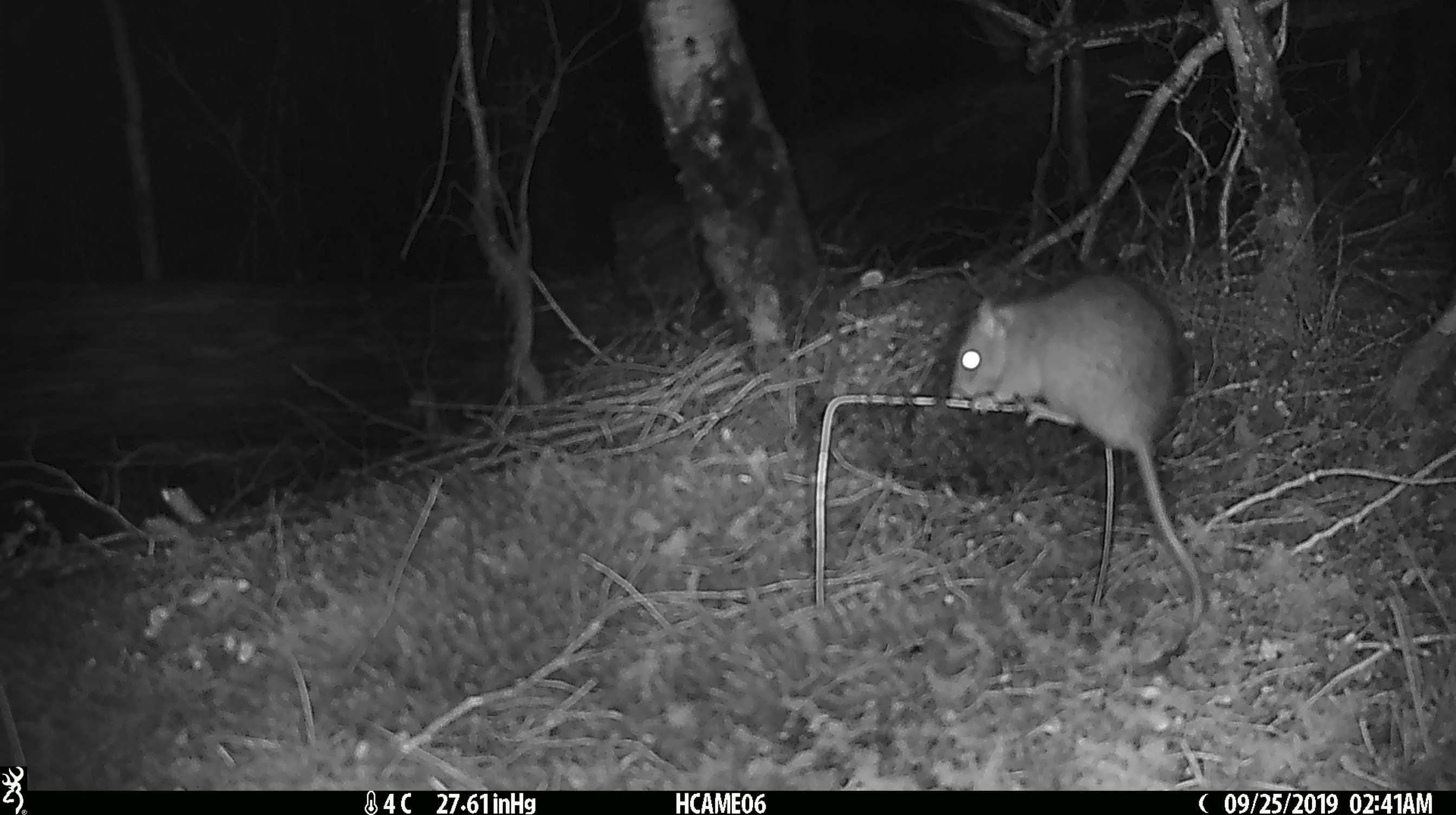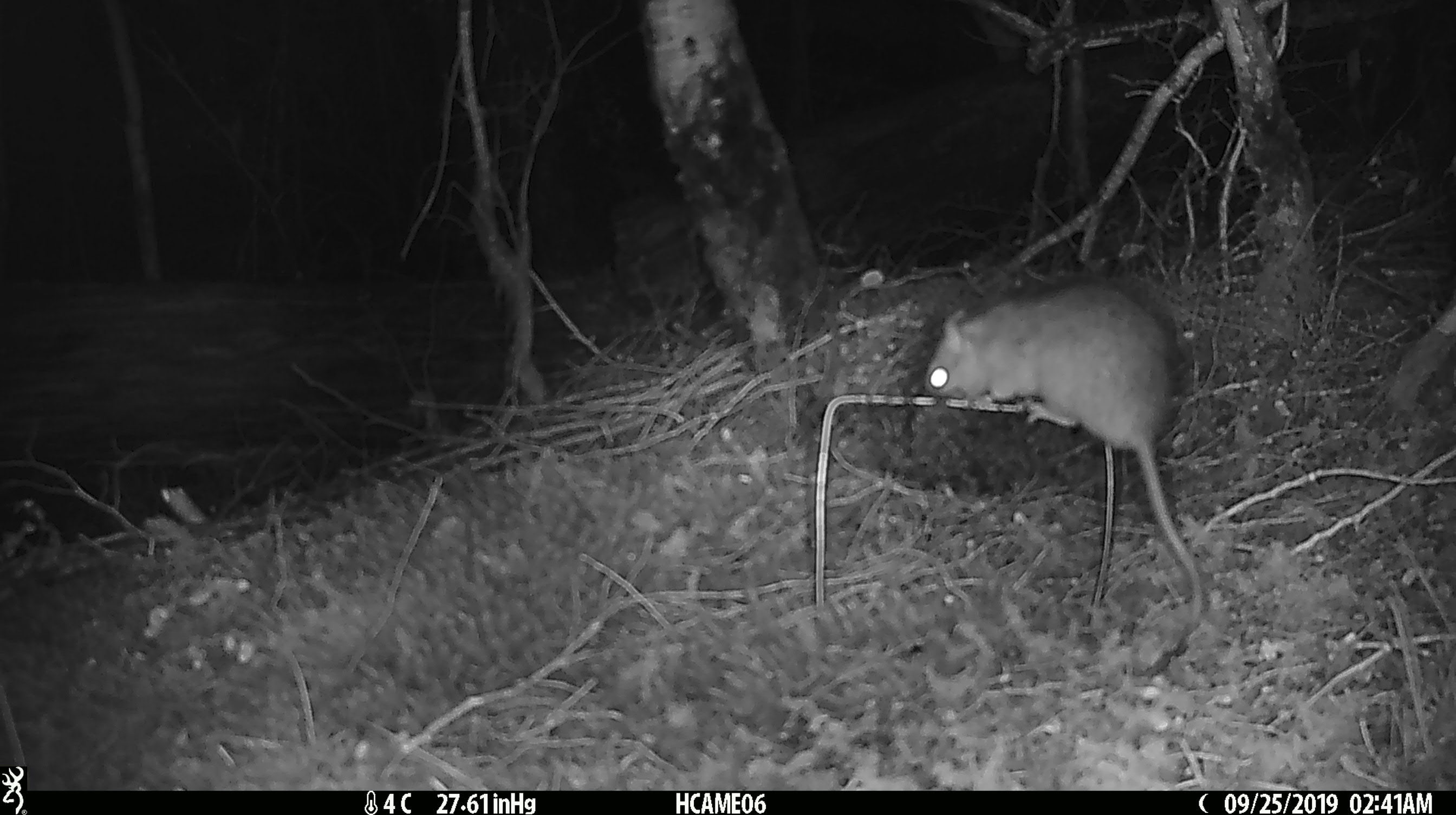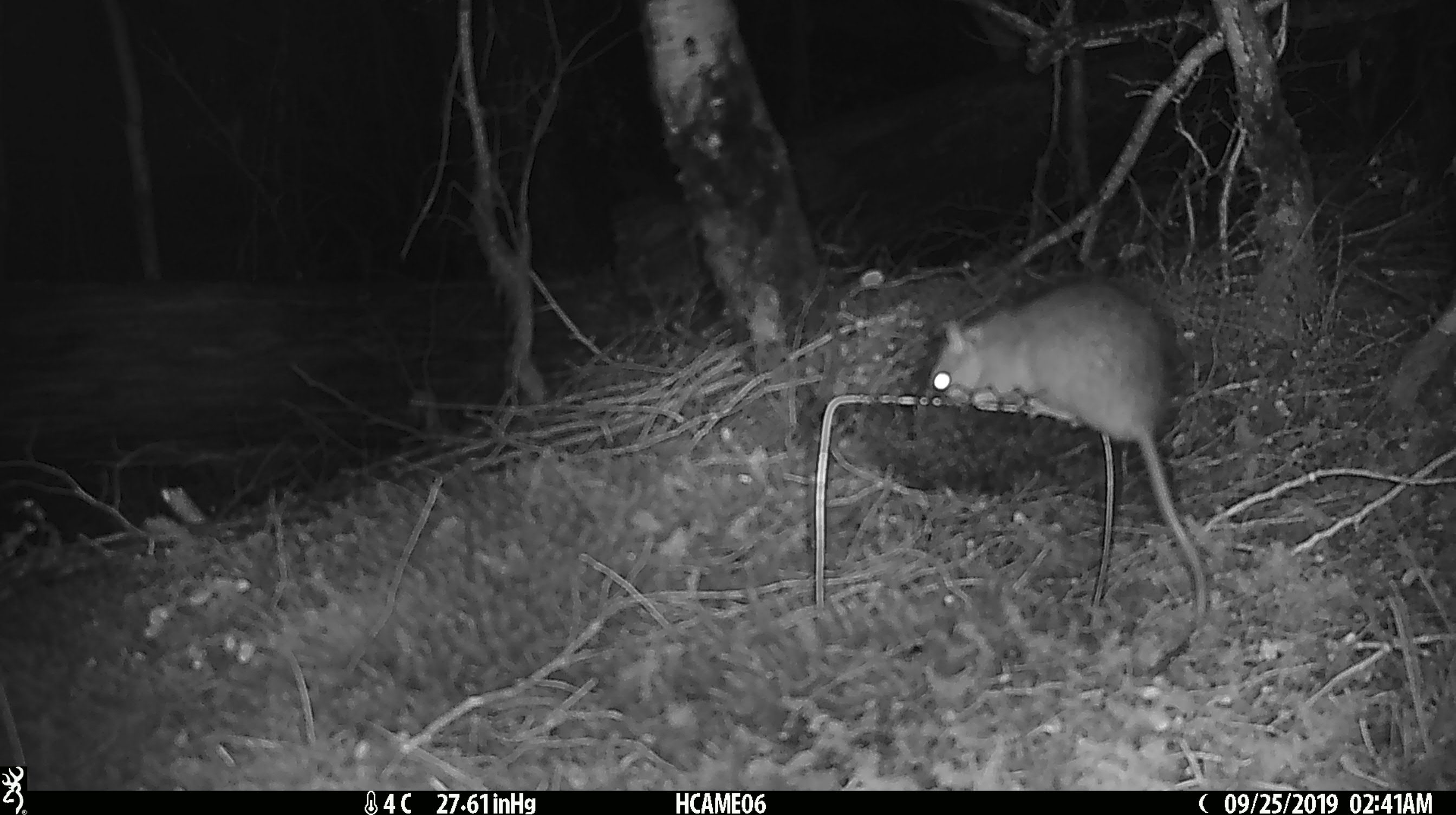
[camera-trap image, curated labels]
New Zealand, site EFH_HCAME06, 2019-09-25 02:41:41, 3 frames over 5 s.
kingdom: Animalia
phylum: Chordata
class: Mammalia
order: Rodentia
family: Muridae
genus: Rattus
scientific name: Rattus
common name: rat